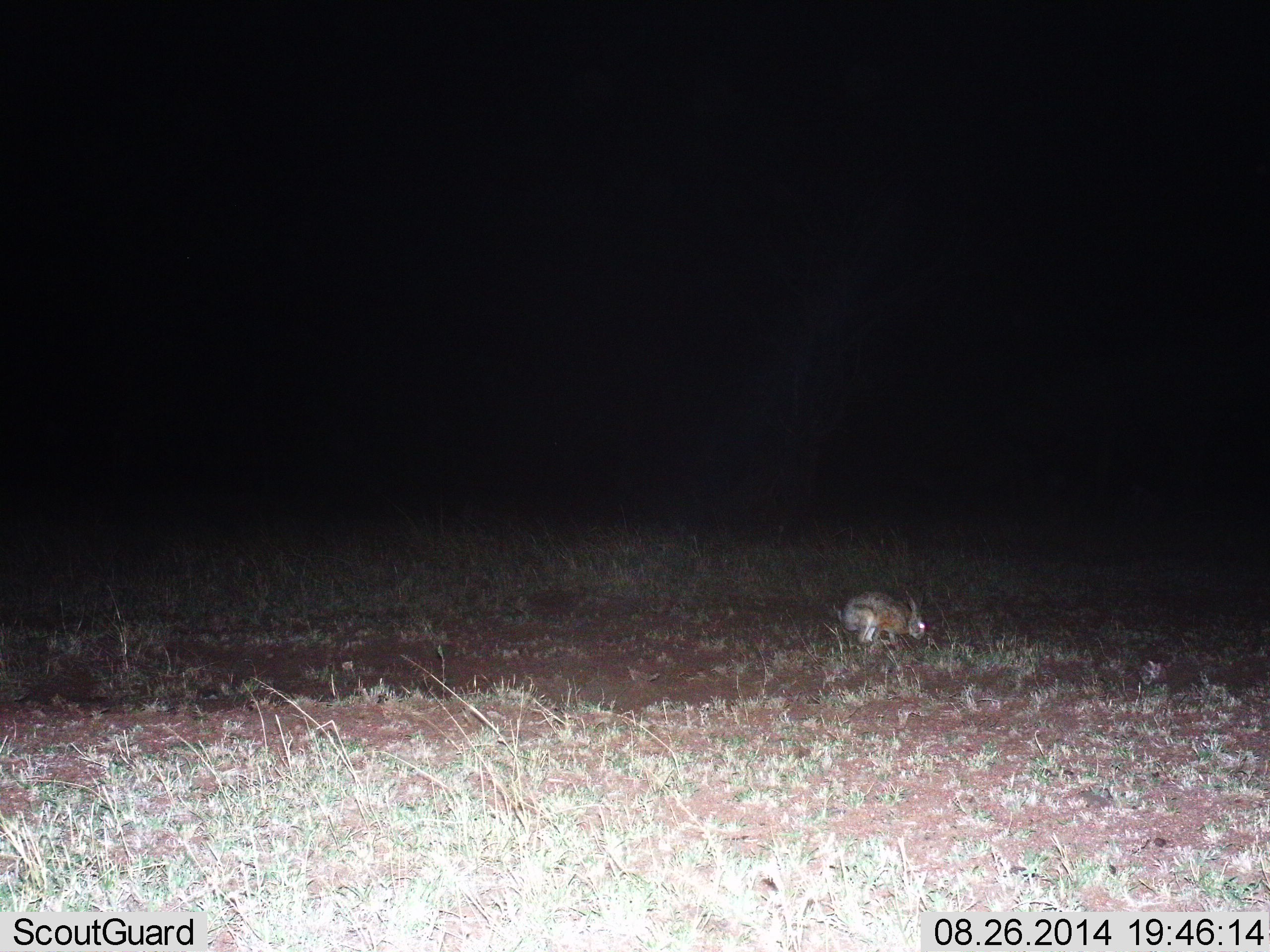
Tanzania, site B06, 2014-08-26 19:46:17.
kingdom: Animalia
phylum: Chordata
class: Mammalia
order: Lagomorpha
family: Leporidae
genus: Lepus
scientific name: Lepus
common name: hare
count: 1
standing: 30%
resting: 0%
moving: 30%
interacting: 0%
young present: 0%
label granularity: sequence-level